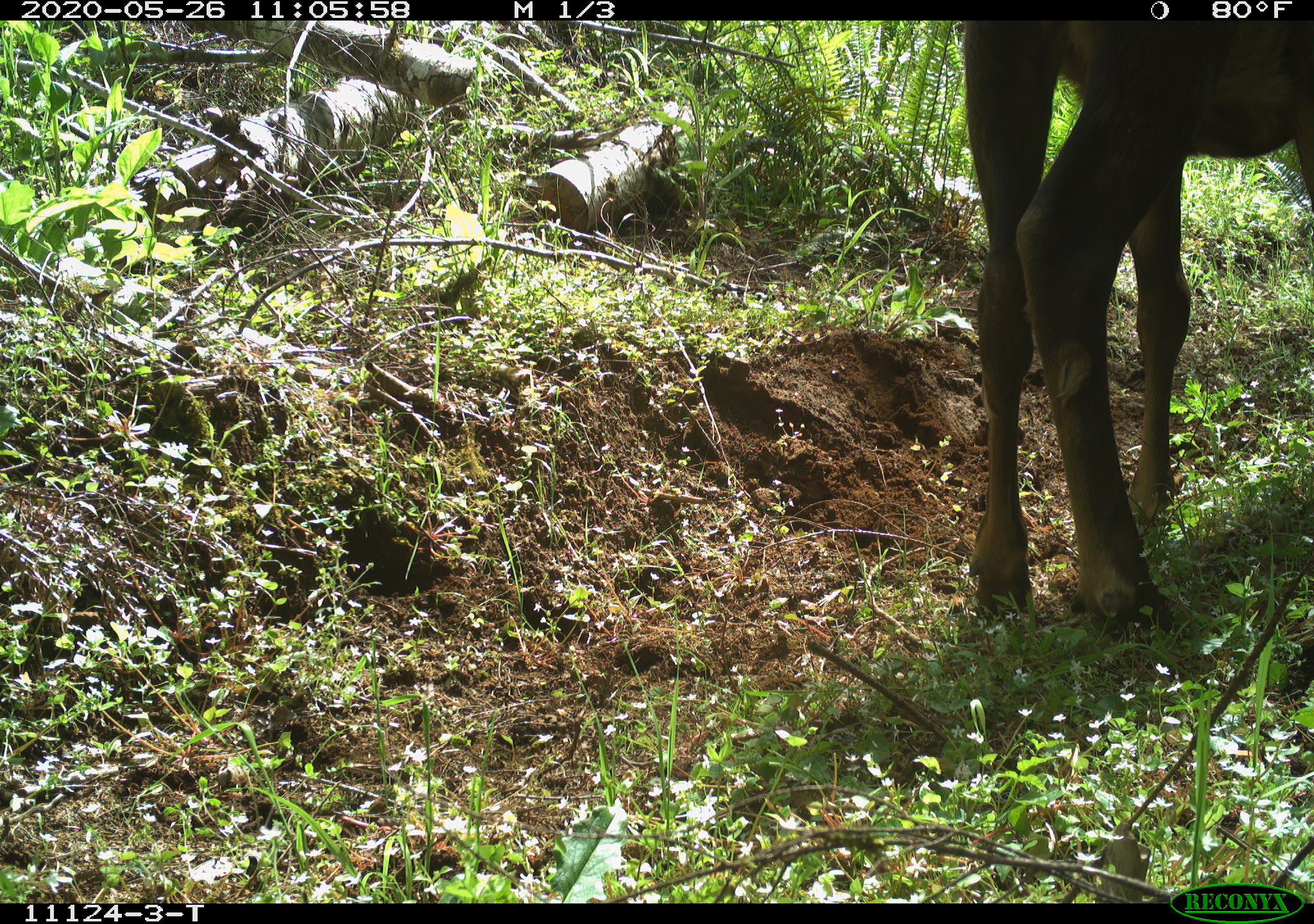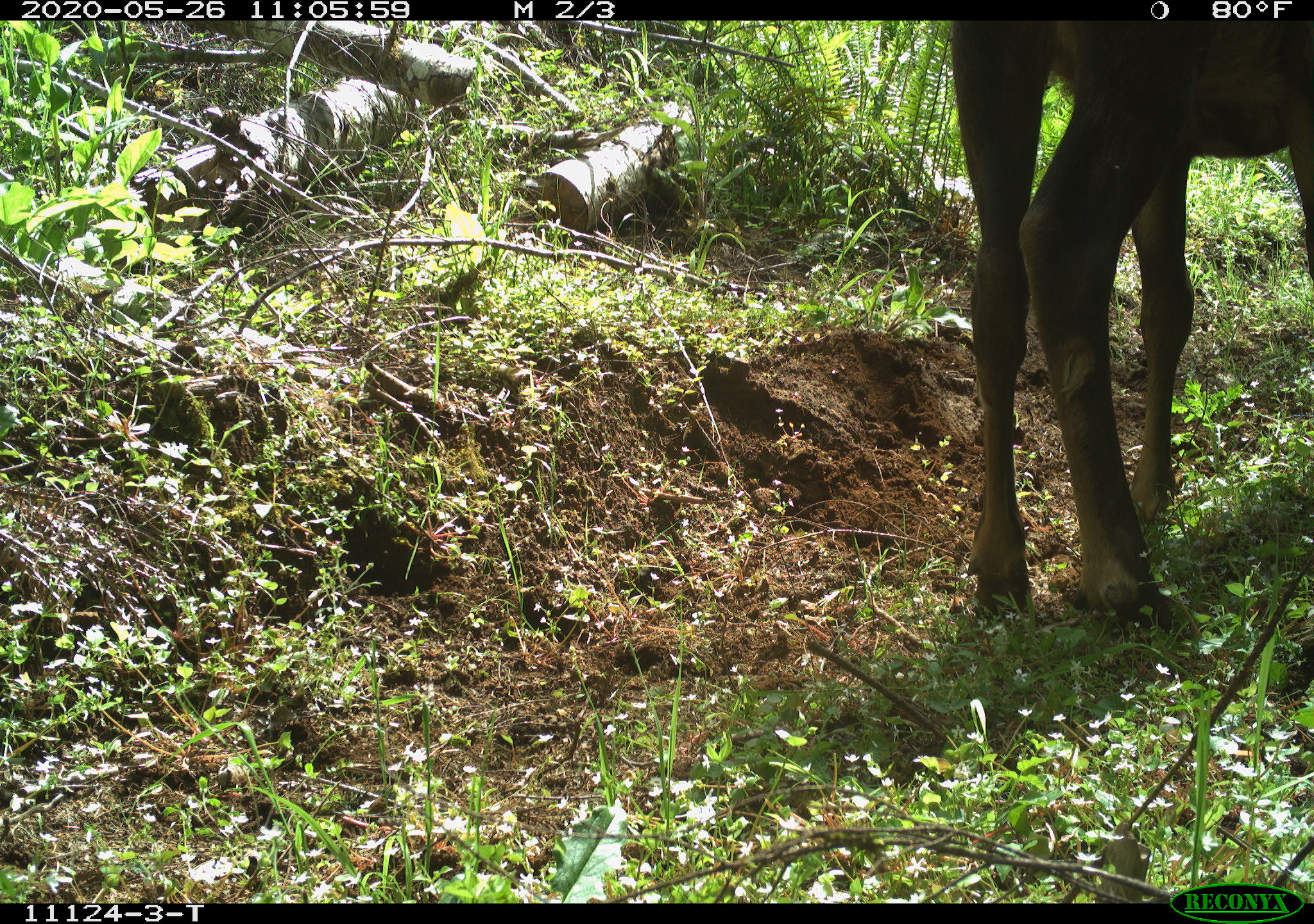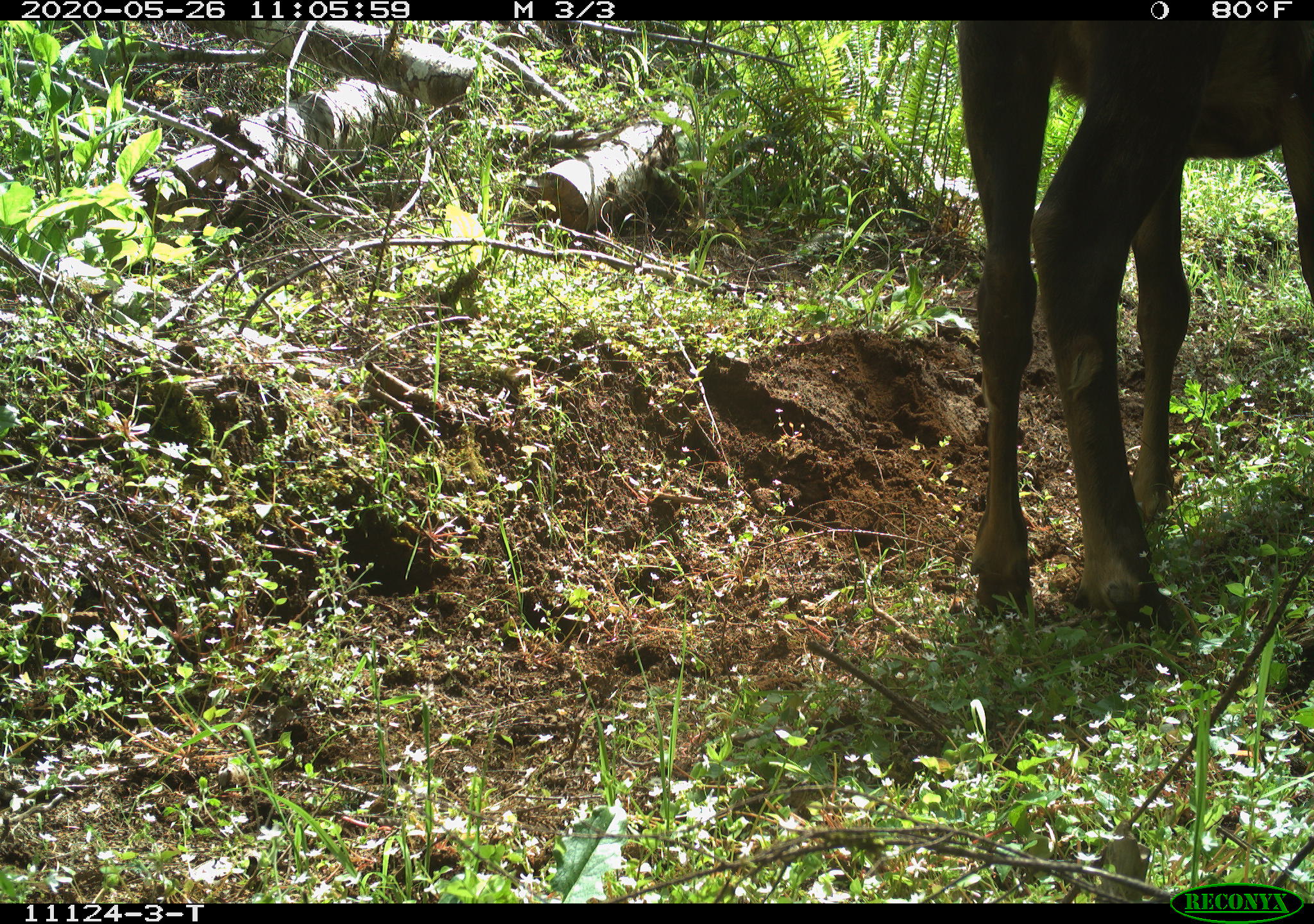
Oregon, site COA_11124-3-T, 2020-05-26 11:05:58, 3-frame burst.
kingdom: Animalia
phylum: Chordata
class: Mammalia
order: Artiodactyla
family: Cervidae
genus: Cervus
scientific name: Cervus canadensis roosevelti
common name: roosevelt elk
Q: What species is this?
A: Roosevelt elk (Cervus canadensis roosevelti).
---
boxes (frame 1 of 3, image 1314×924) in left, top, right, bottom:
roosevelt elk: 941, 28, 1303, 649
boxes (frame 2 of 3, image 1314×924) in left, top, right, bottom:
roosevelt elk: 933, 31, 1305, 629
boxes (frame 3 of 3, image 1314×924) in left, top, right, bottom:
roosevelt elk: 946, 26, 1305, 634